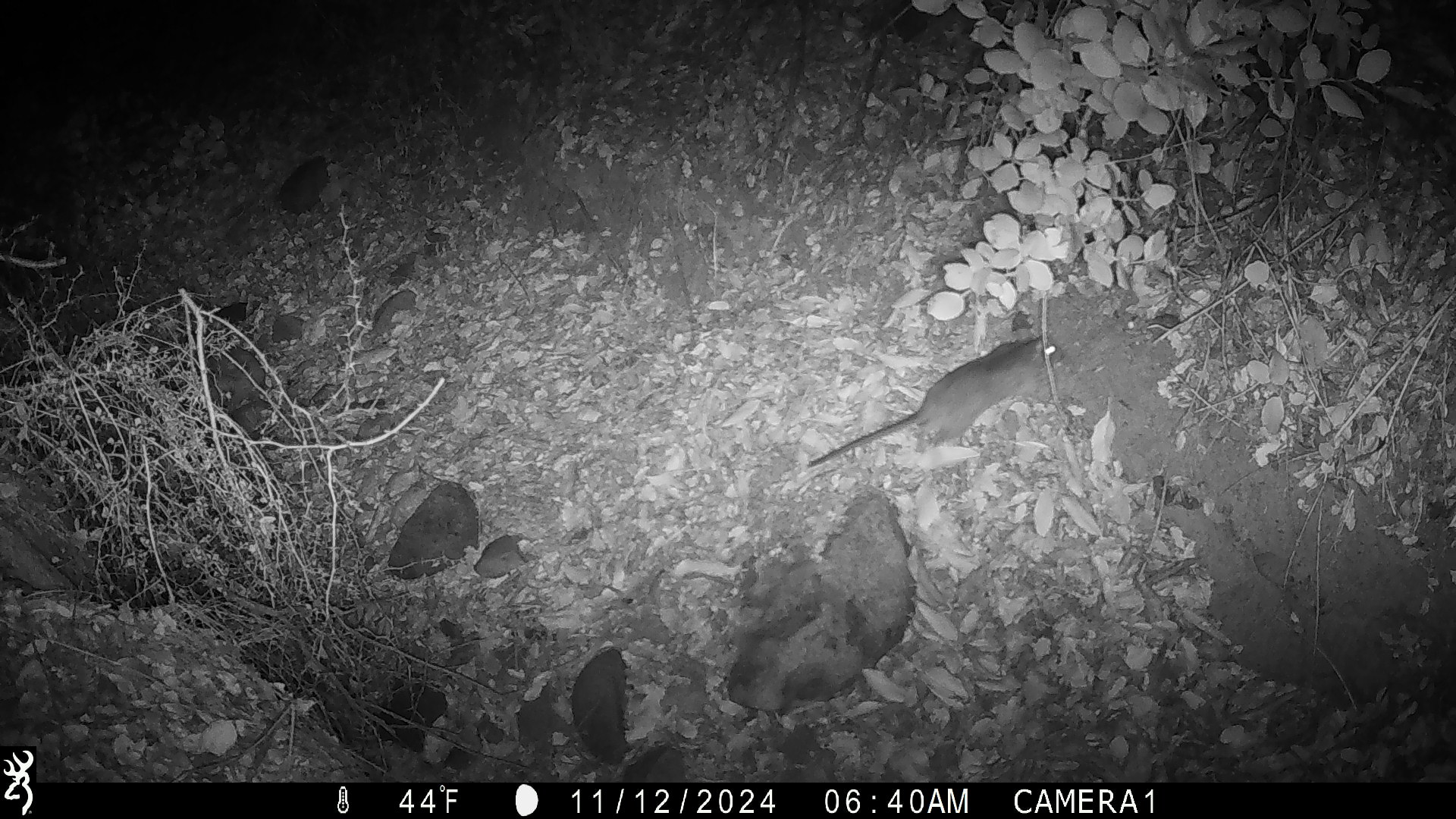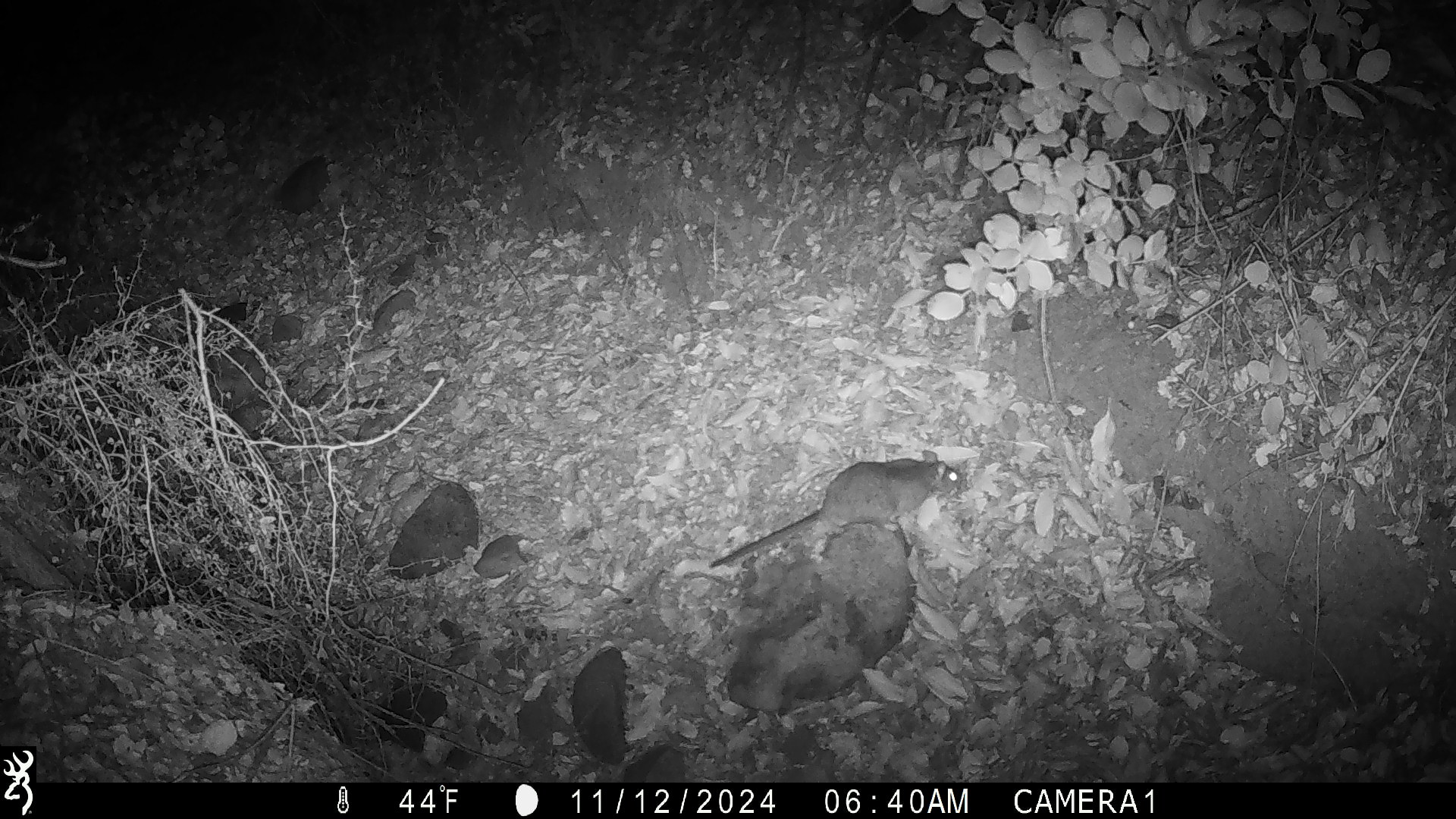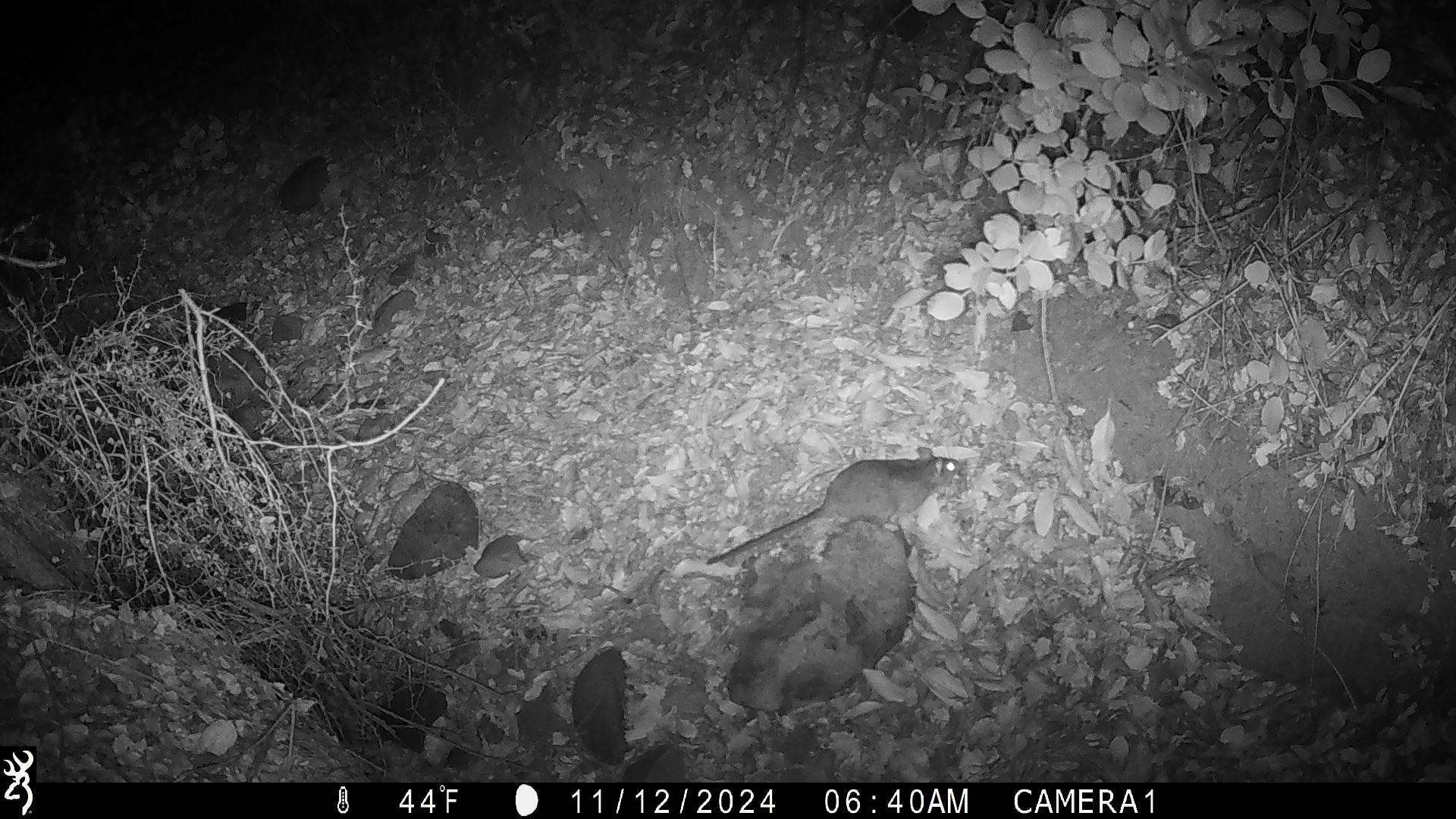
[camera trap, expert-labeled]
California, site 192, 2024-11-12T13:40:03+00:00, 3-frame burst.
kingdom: Animalia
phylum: Chordata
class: Mammalia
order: Rodentia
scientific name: Rodentia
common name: mouse or rat